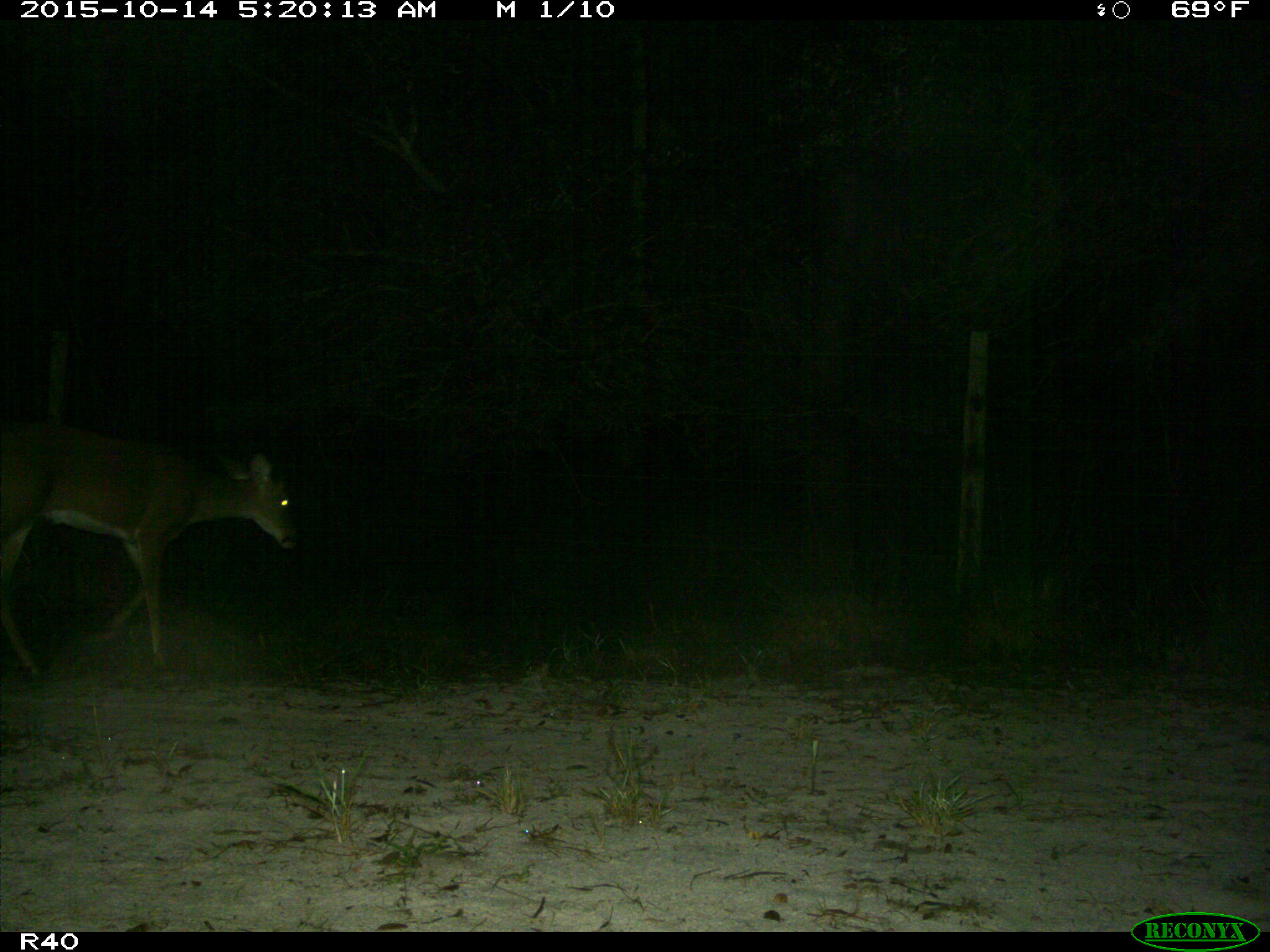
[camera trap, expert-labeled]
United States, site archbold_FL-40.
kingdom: Animalia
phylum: Chordata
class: Mammalia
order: Artiodactyla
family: Cervidae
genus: Odocoileus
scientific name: Odocoileus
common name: deer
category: unidentified deer